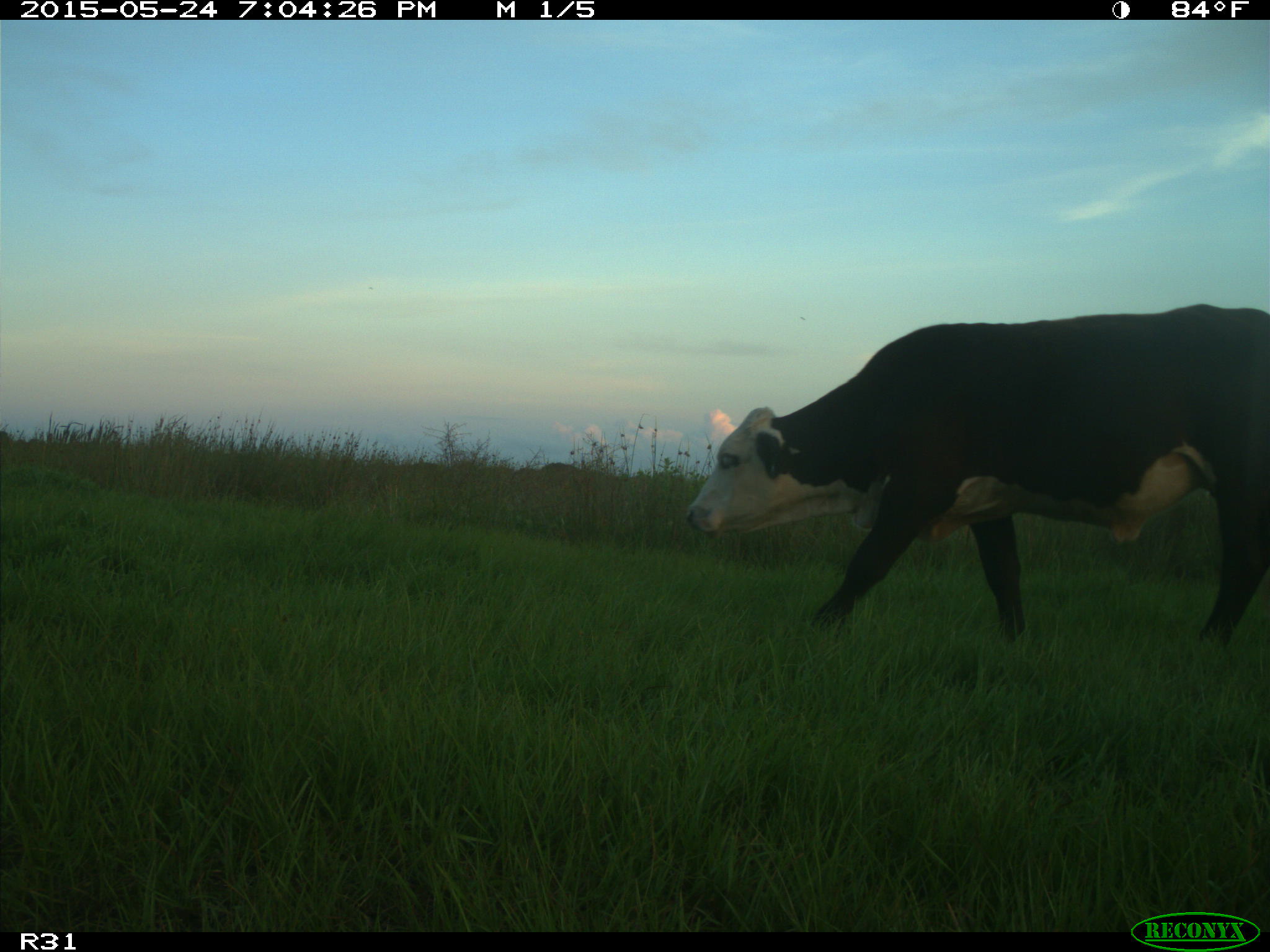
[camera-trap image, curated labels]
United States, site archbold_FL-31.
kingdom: Animalia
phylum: Chordata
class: Mammalia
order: Artiodactyla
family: Bovidae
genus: Bos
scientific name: Bos taurus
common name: domestic cow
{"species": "Bos taurus (domestic cow)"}